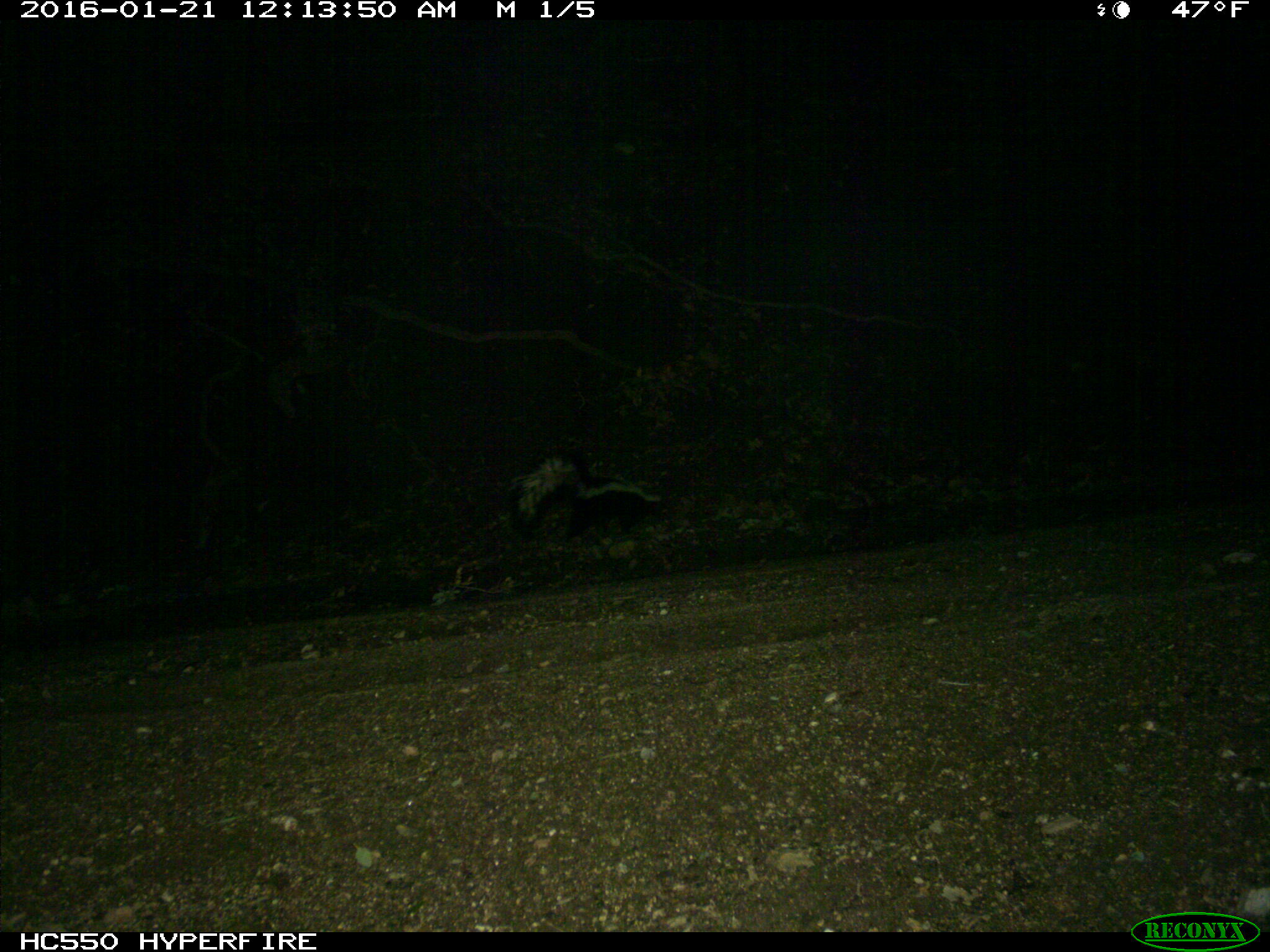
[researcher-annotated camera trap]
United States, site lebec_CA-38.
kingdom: Animalia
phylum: Chordata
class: Mammalia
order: Carnivora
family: Mephitidae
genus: Mephitis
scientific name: Mephitis mephitis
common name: striped skunk